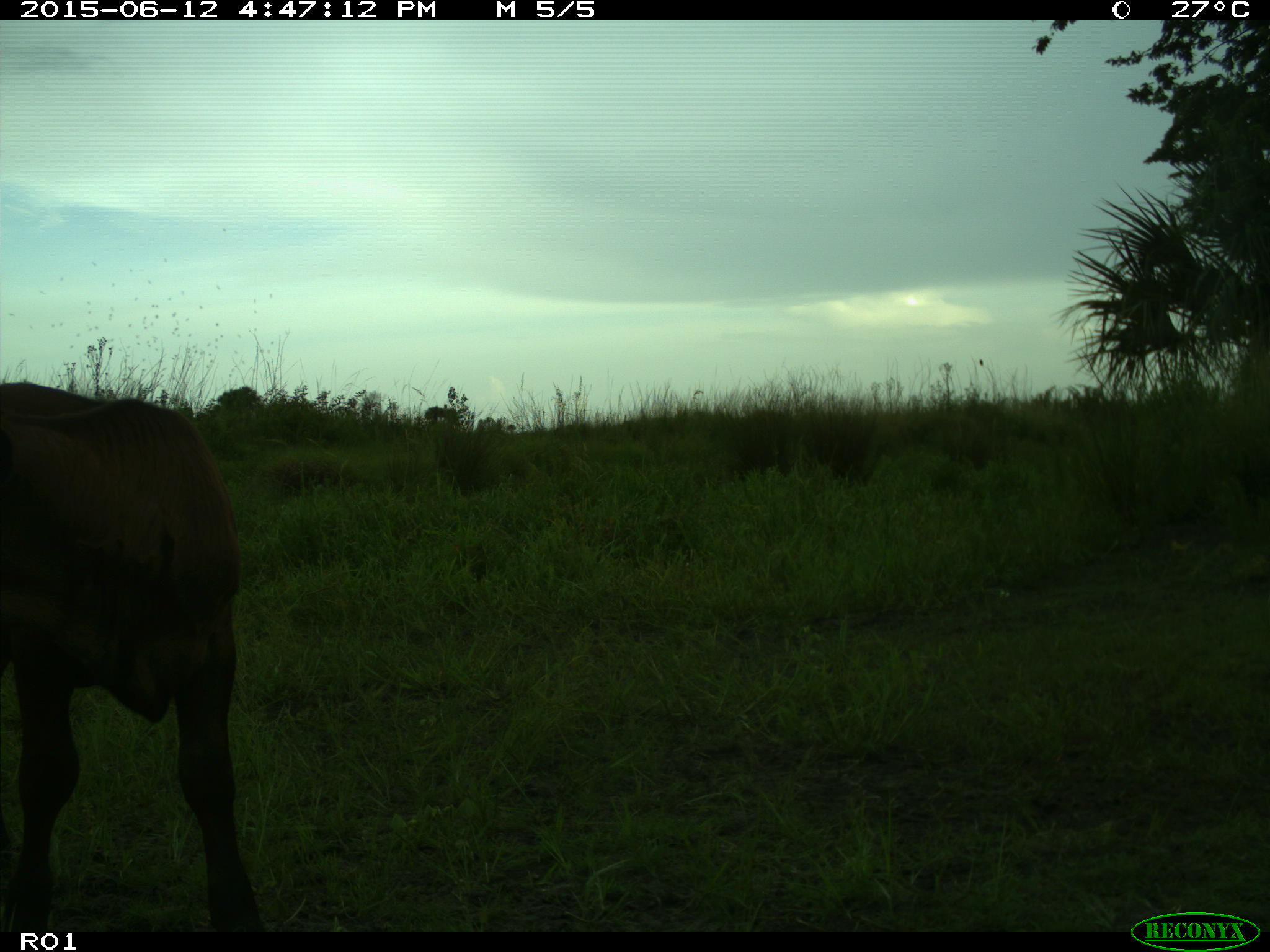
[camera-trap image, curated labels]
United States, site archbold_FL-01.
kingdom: Animalia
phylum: Chordata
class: Mammalia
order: Artiodactyla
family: Bovidae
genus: Bos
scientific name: Bos taurus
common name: domestic cow